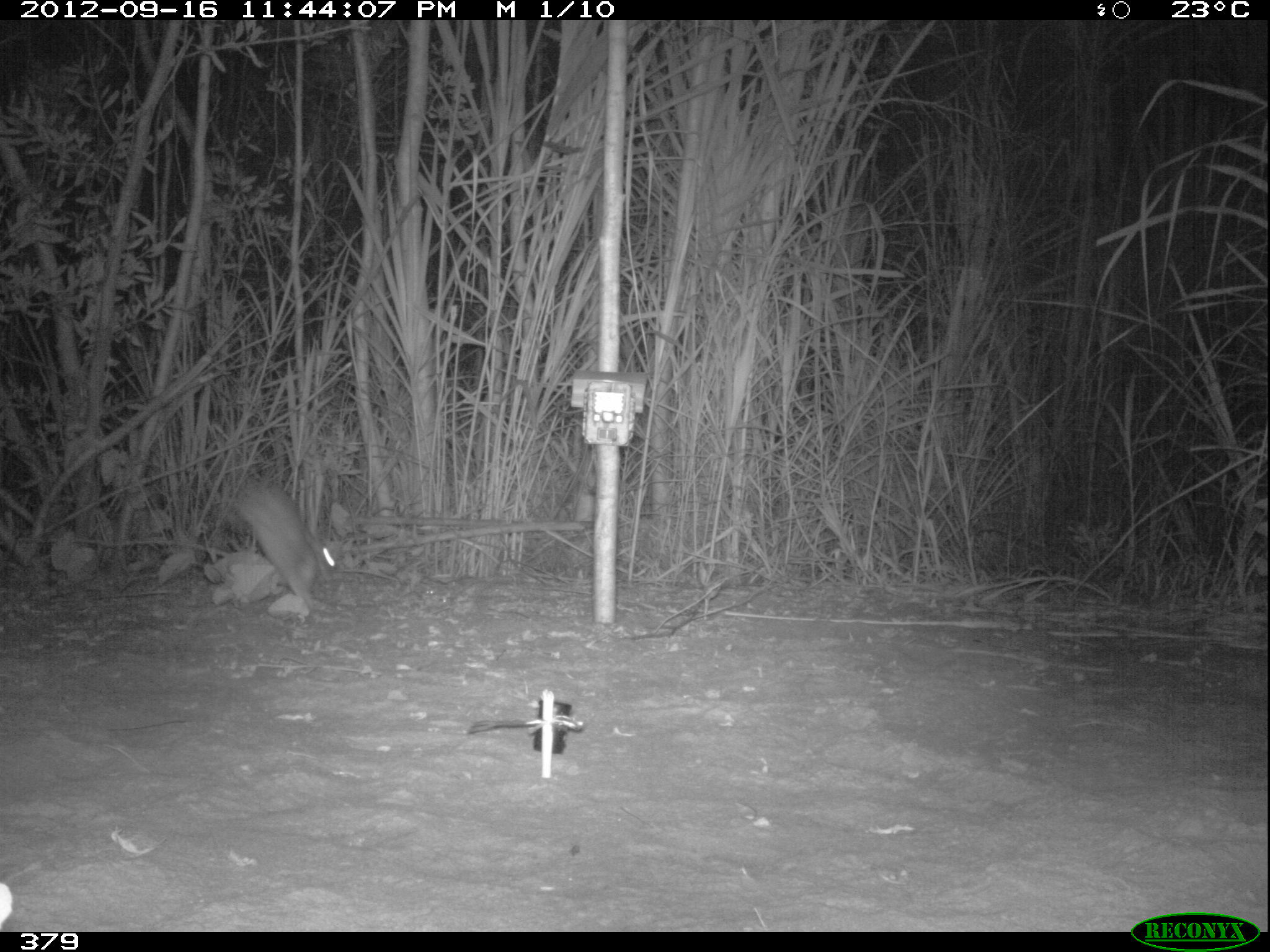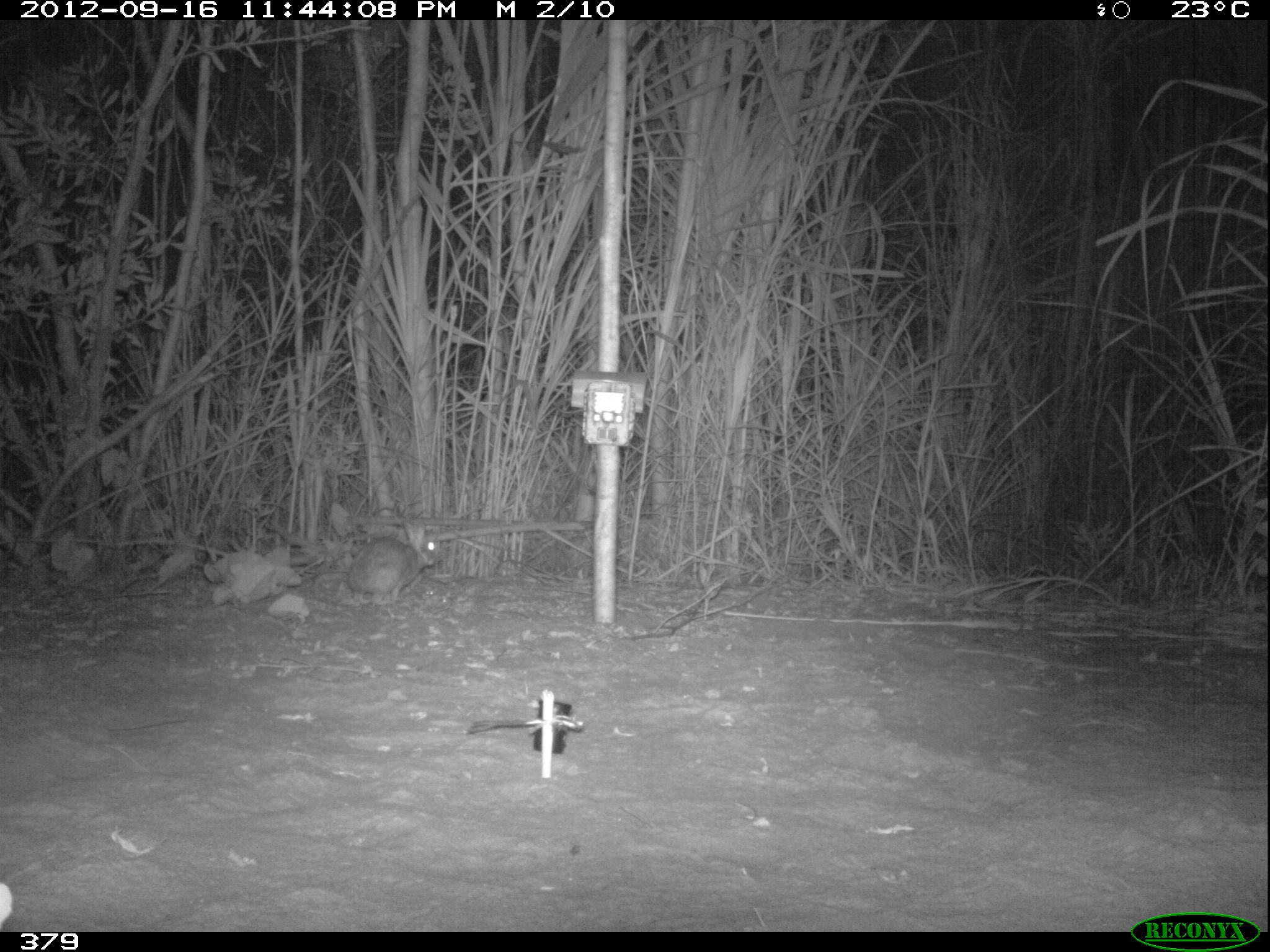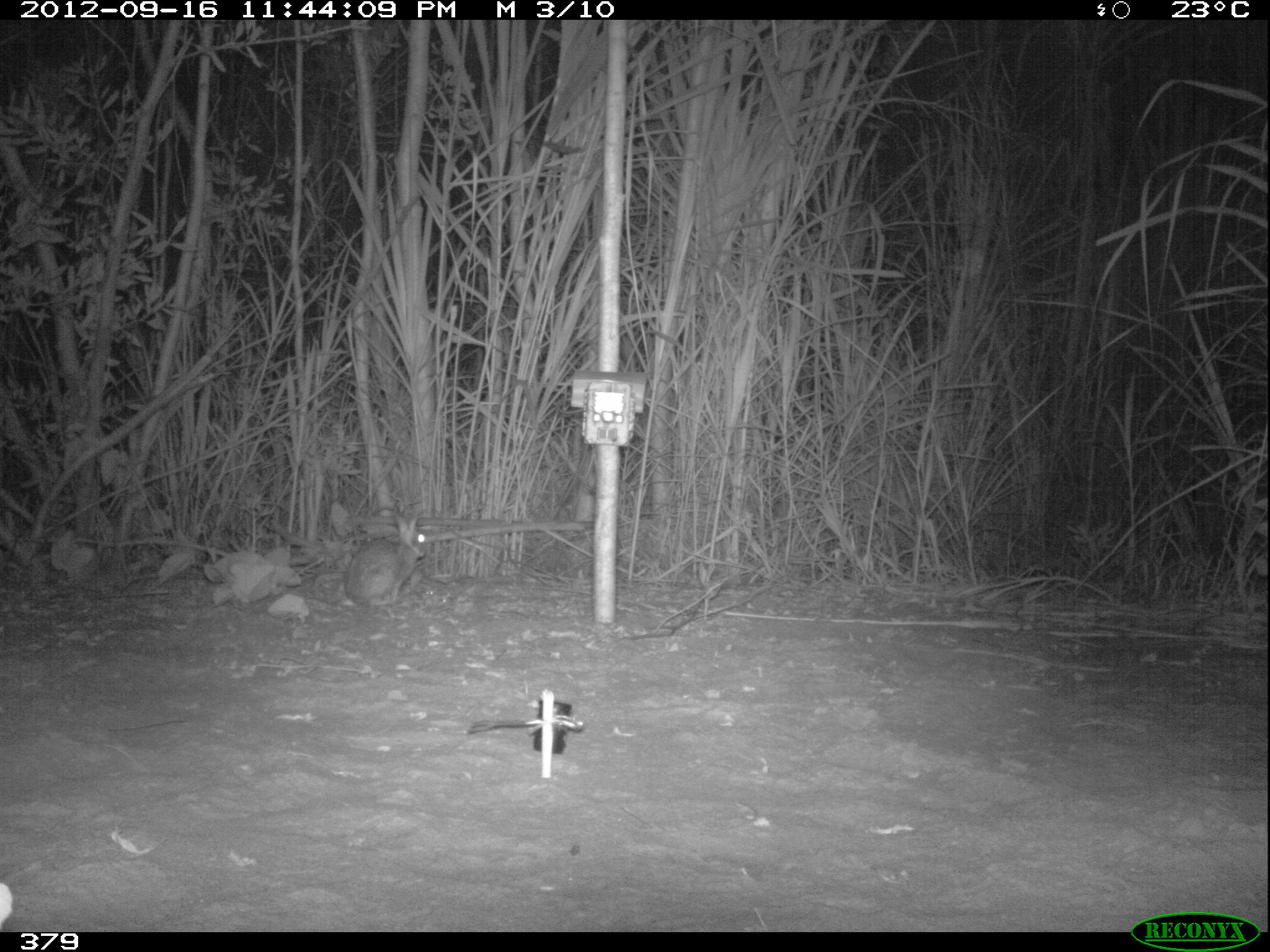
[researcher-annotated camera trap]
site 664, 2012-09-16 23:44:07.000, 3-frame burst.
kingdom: Animalia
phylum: Chordata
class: Mammalia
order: Lagomorpha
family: Leporidae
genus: Sylvilagus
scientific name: Sylvilagus brasiliensis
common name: tapeti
Sylvilagus brasiliensis (tapeti).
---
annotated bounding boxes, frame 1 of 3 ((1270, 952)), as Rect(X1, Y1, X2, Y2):
sylvilagus brasiliensis: Rect(235, 478, 335, 612)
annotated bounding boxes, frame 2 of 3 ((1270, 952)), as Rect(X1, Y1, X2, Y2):
sylvilagus brasiliensis: Rect(345, 517, 438, 603)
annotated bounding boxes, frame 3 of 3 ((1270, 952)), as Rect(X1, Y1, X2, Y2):
sylvilagus brasiliensis: Rect(344, 510, 429, 607)